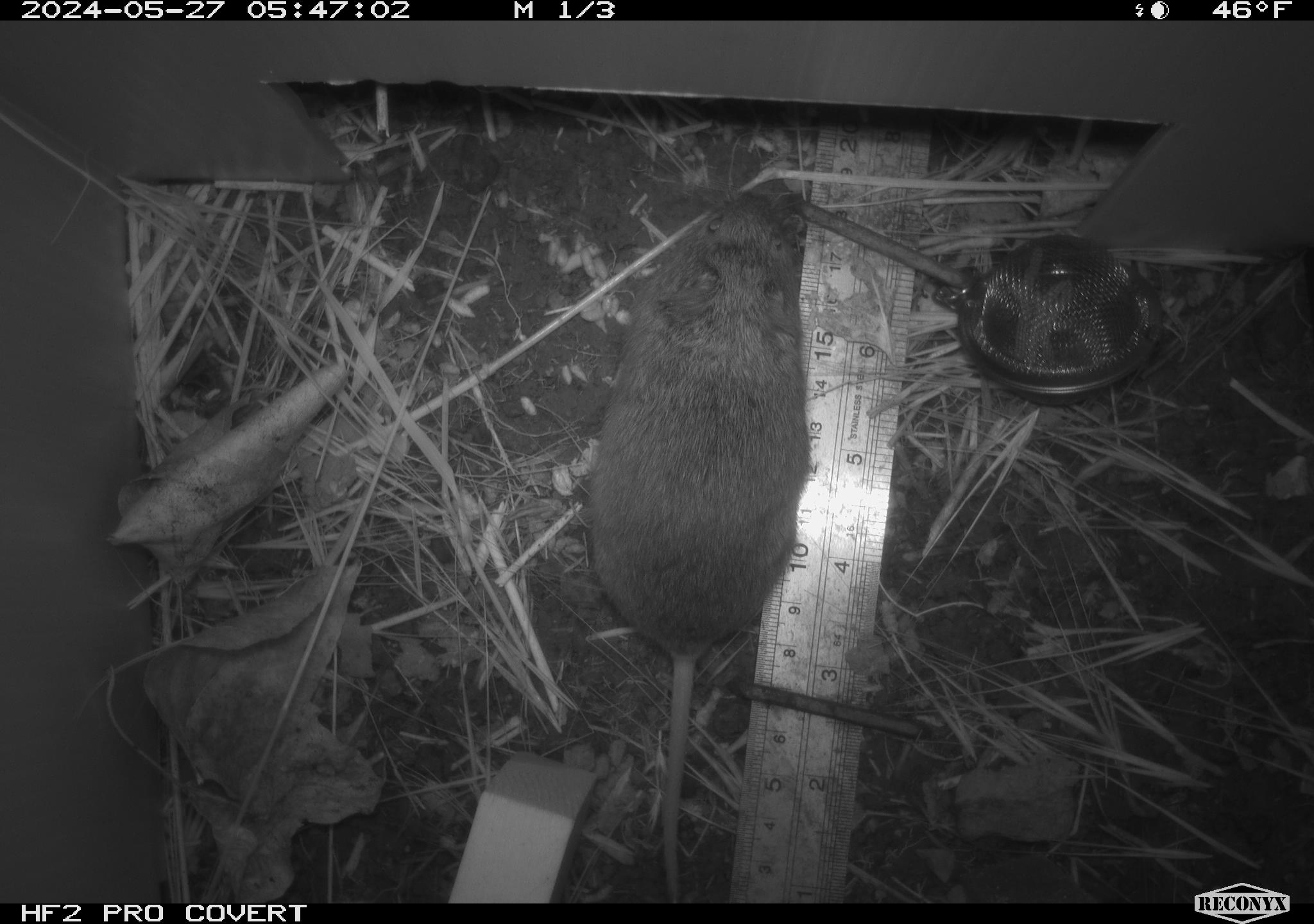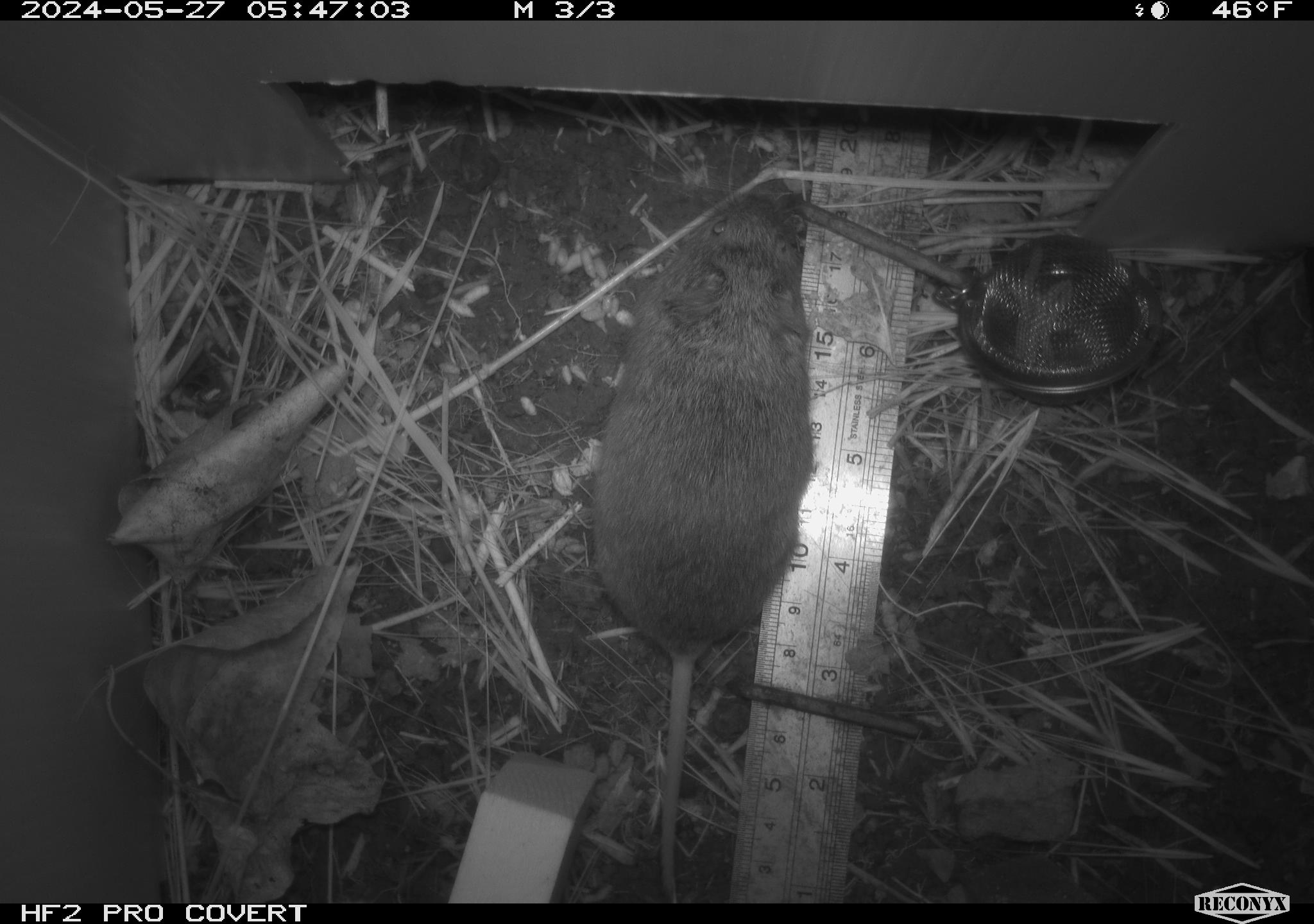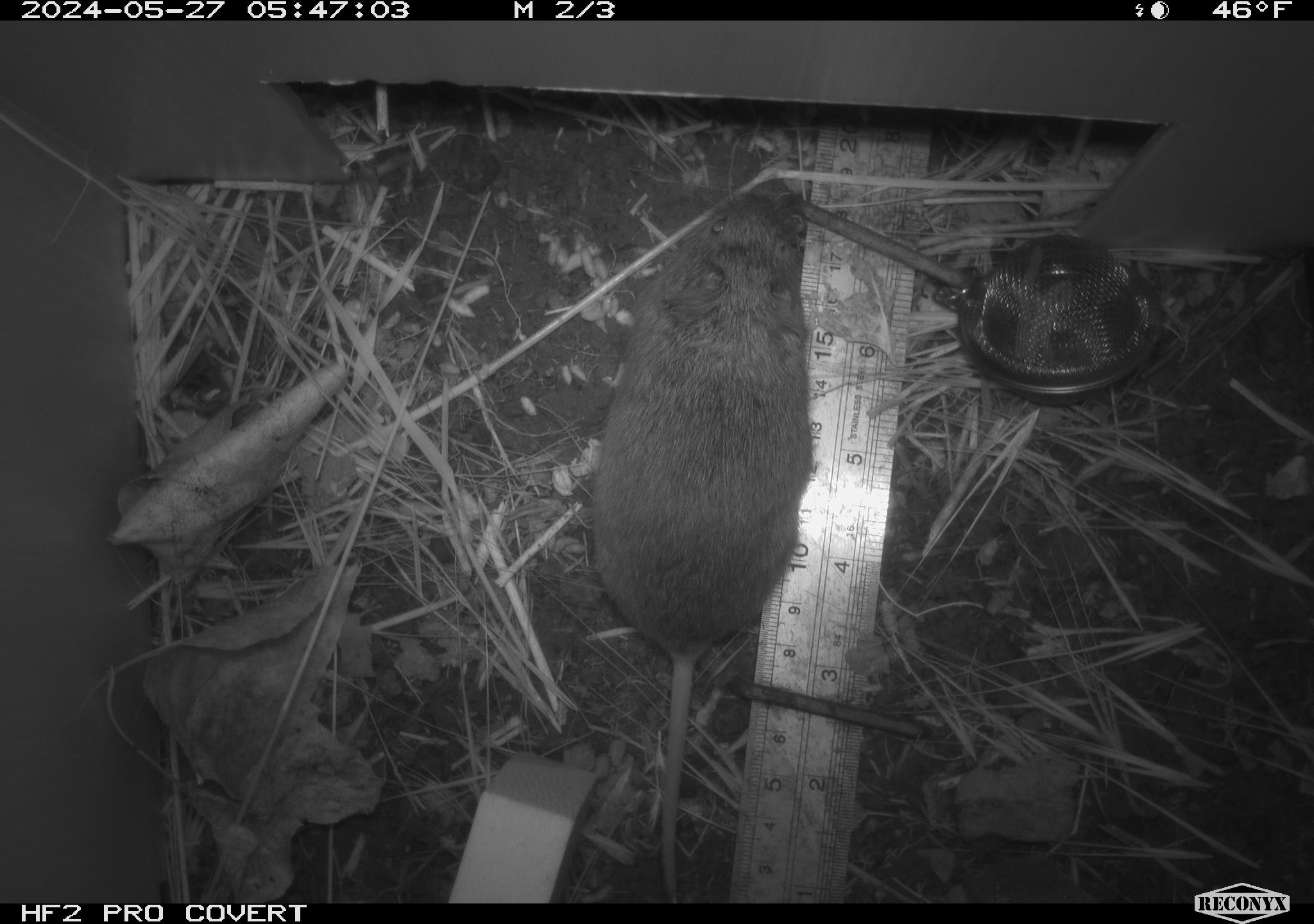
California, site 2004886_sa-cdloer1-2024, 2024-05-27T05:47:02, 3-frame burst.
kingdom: Animalia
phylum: Chordata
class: Mammalia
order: Rodentia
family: Cricetidae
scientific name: Arvicolinae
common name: voles, lemmings, and muskrats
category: arvicolinae subfamily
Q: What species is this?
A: Arvicolinae subfamily (voles, lemmings, and muskrats) (Arvicolinae).